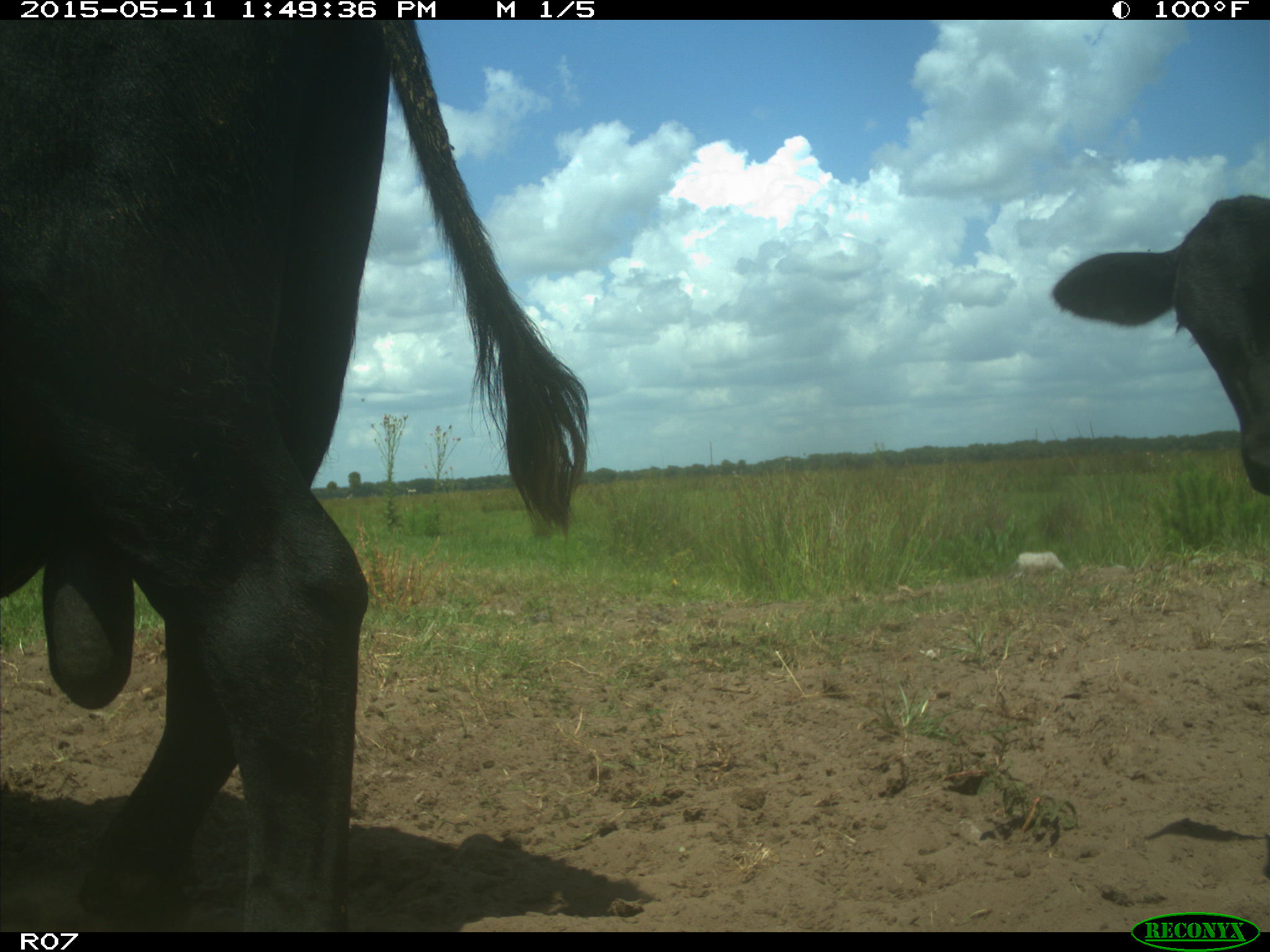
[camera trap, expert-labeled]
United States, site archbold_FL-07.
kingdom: Animalia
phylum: Chordata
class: Mammalia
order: Artiodactyla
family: Bovidae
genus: Bos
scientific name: Bos taurus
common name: domestic cow